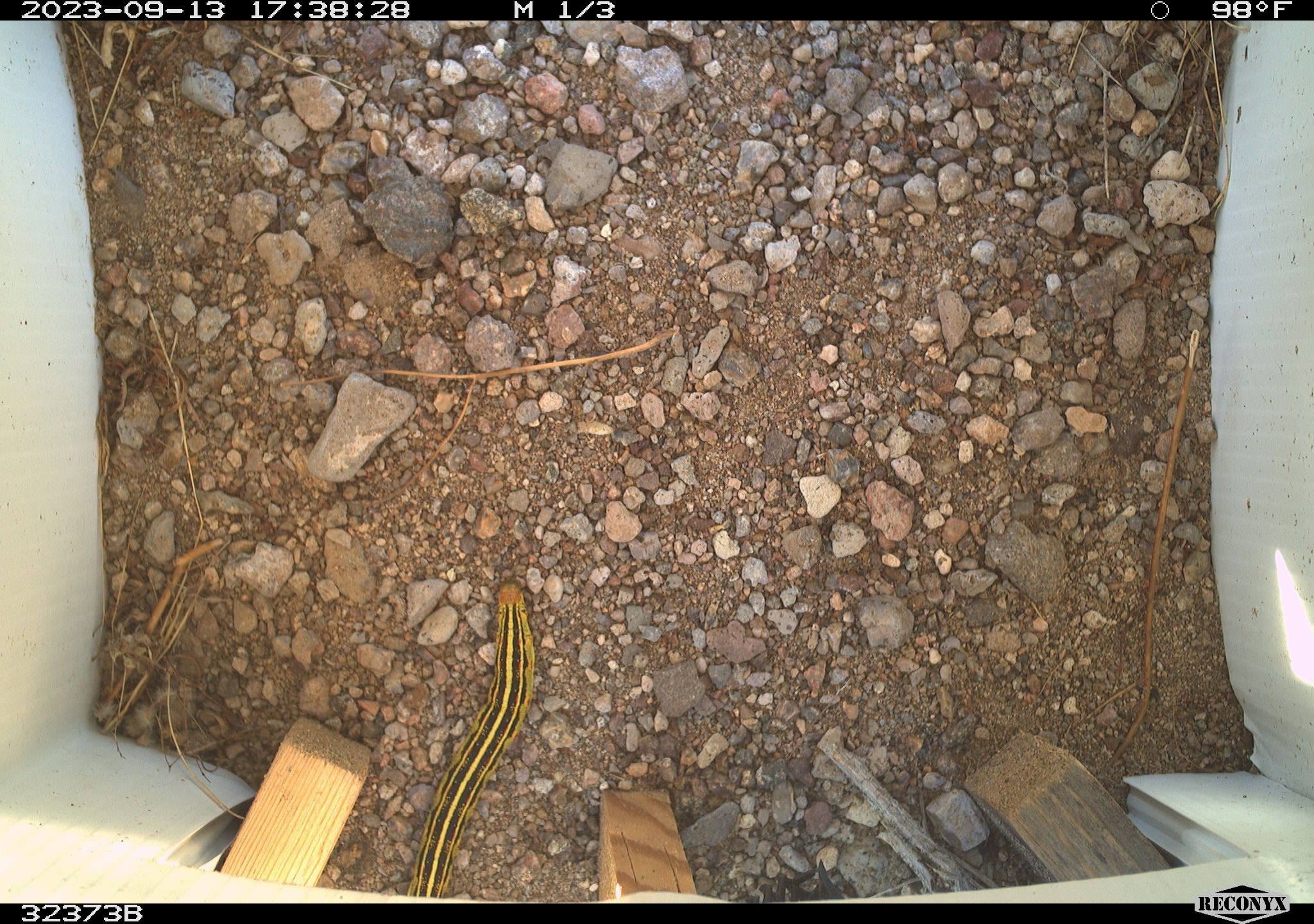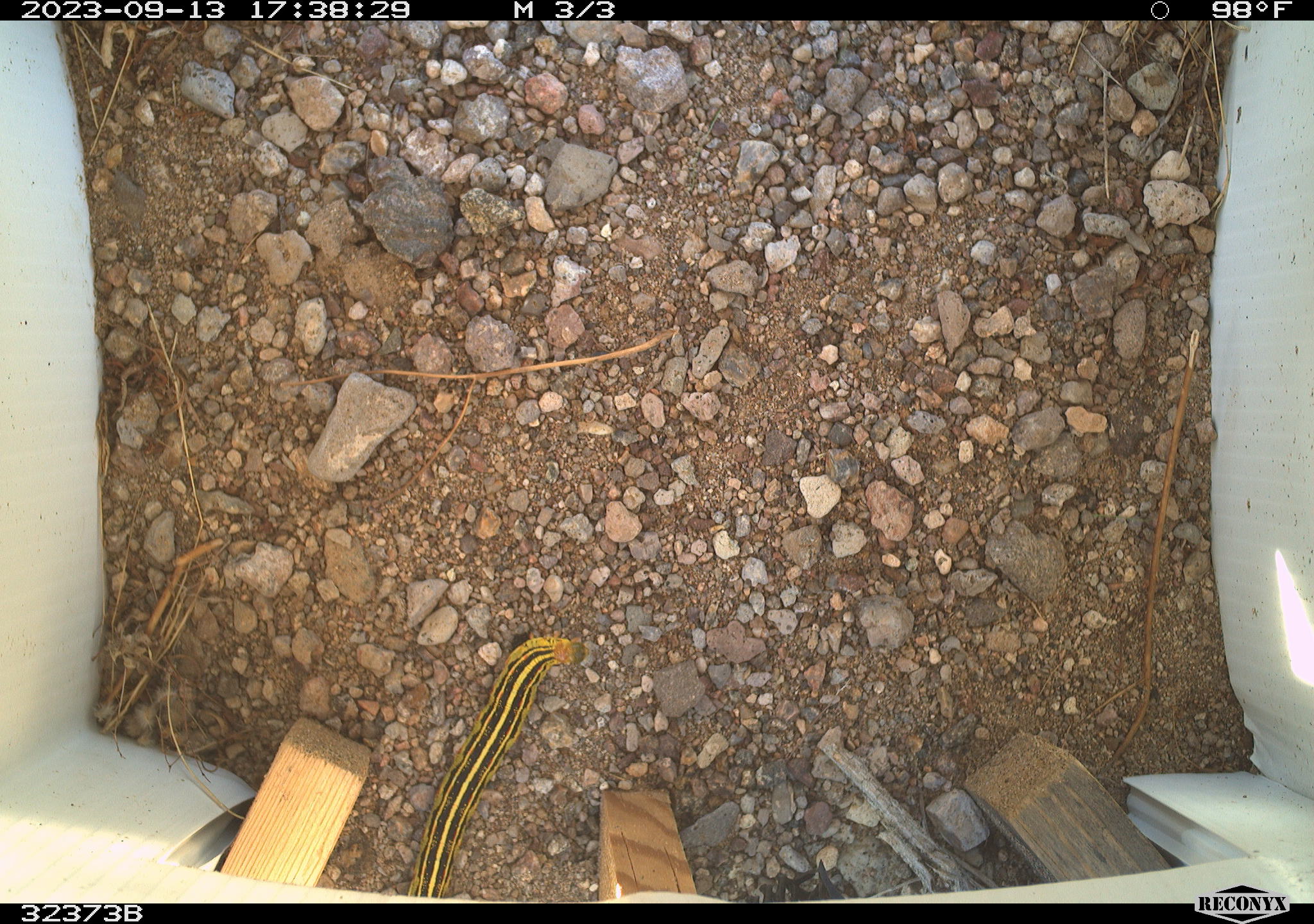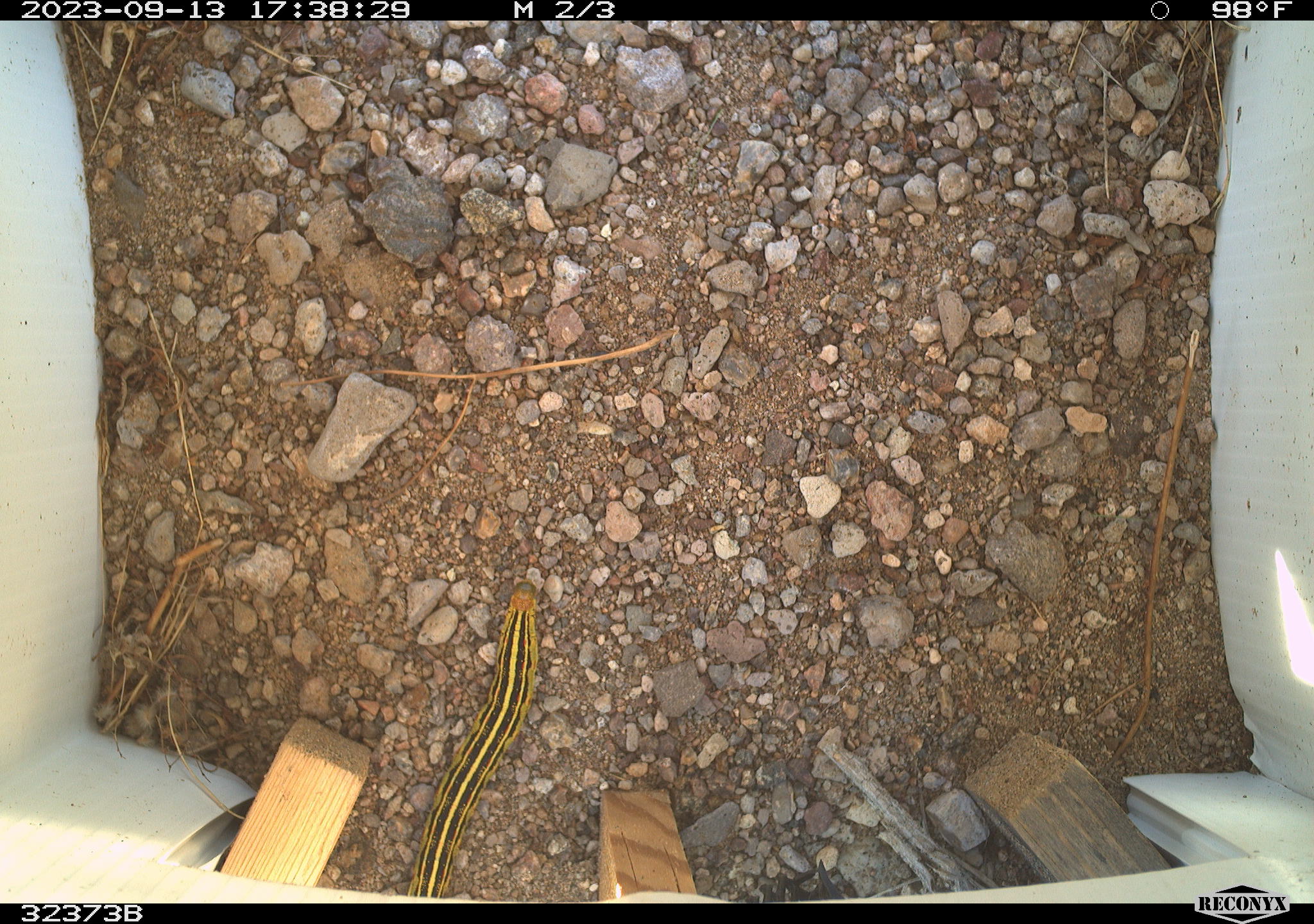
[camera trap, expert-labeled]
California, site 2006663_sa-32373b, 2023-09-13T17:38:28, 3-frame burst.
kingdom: Animalia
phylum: Arthropoda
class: Insecta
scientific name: Insecta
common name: insect